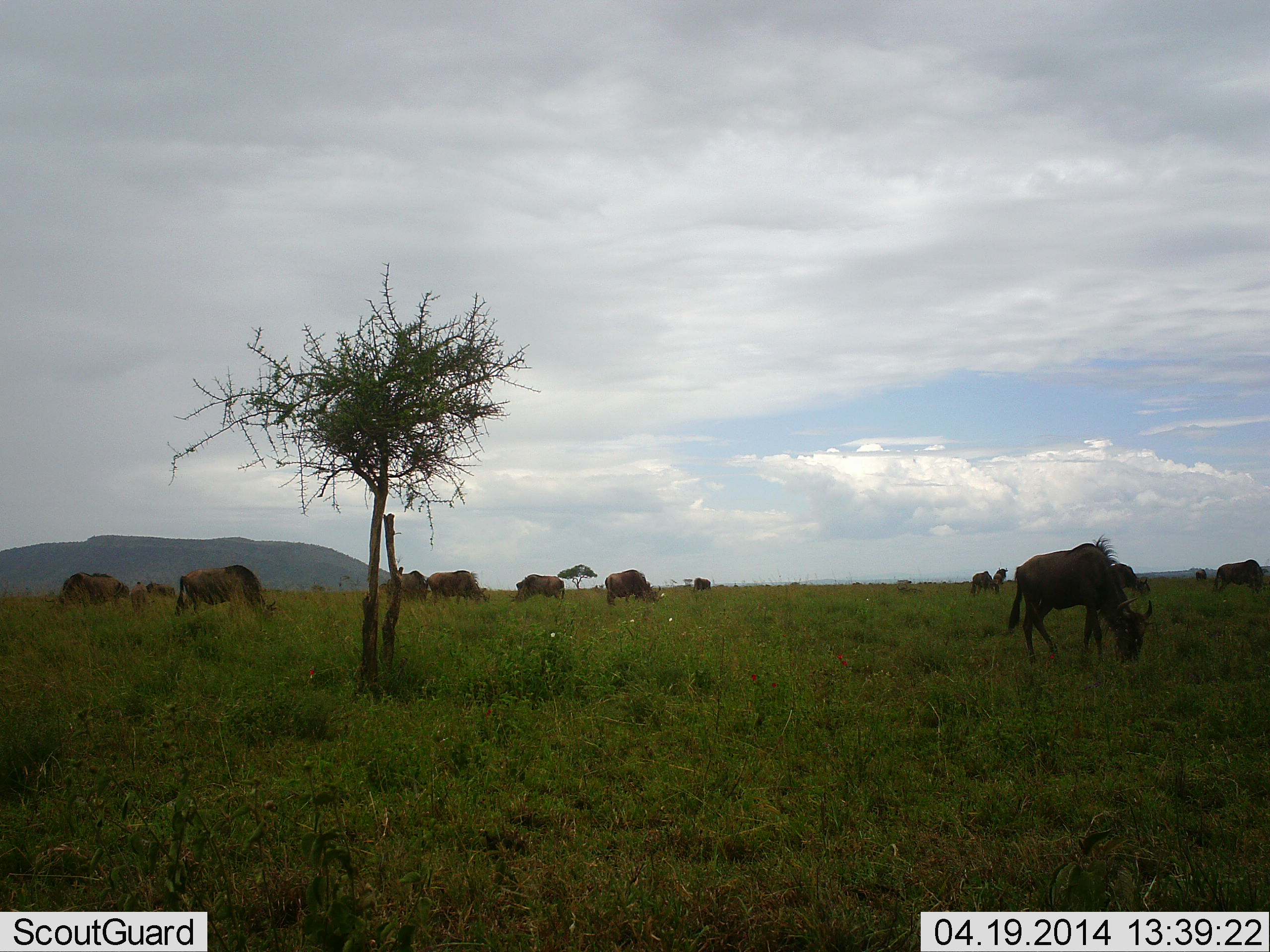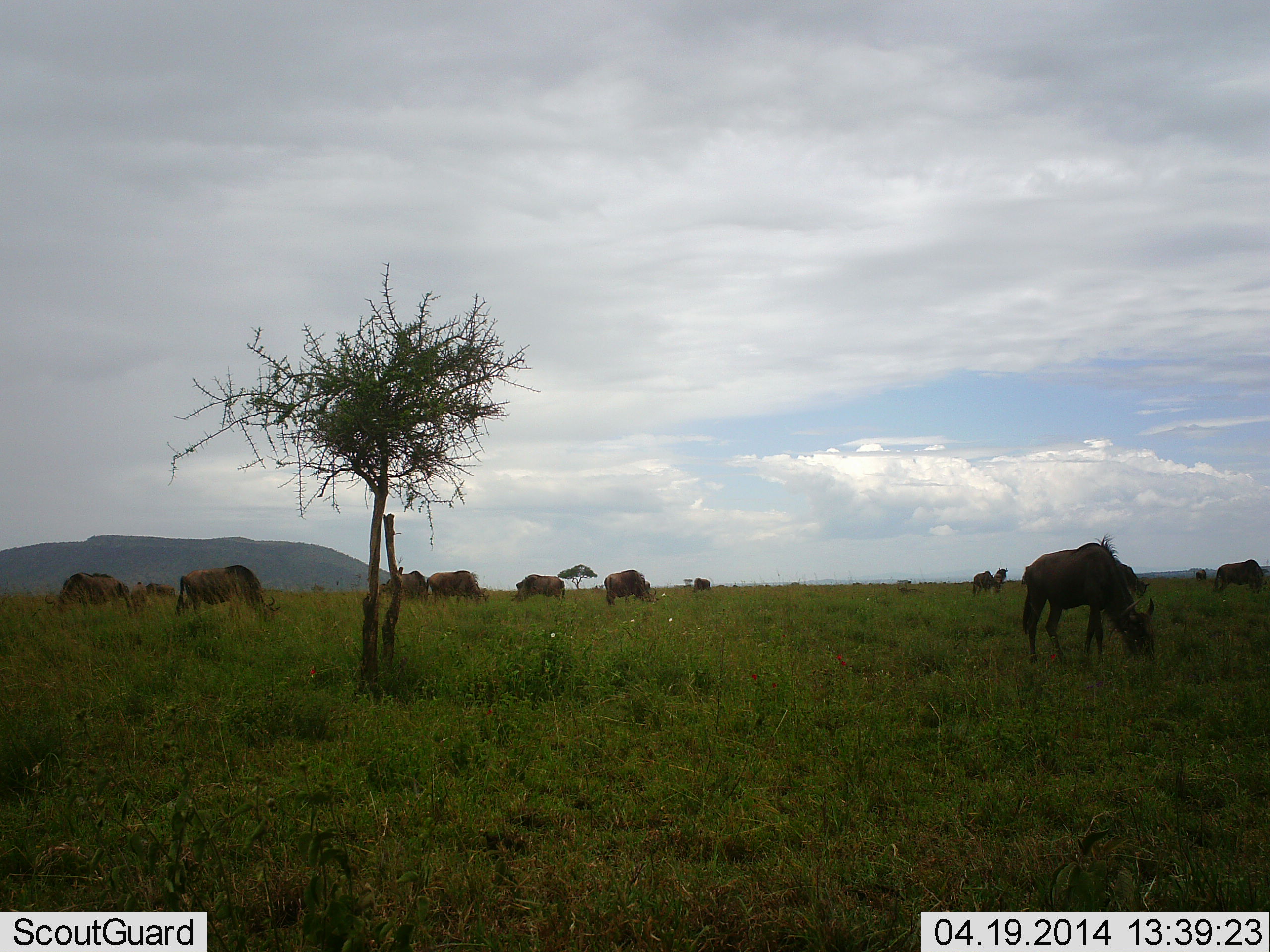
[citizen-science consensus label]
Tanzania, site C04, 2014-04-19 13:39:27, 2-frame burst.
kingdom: Animalia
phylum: Chordata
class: Mammalia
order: Artiodactyla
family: Bovidae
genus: Connochaetes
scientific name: Connochaetes taurinus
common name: blue wildebeest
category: wildebeest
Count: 11-50.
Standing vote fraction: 50%.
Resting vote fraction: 0%.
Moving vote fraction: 10%.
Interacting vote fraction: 0%.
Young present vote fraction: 0%.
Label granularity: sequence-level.